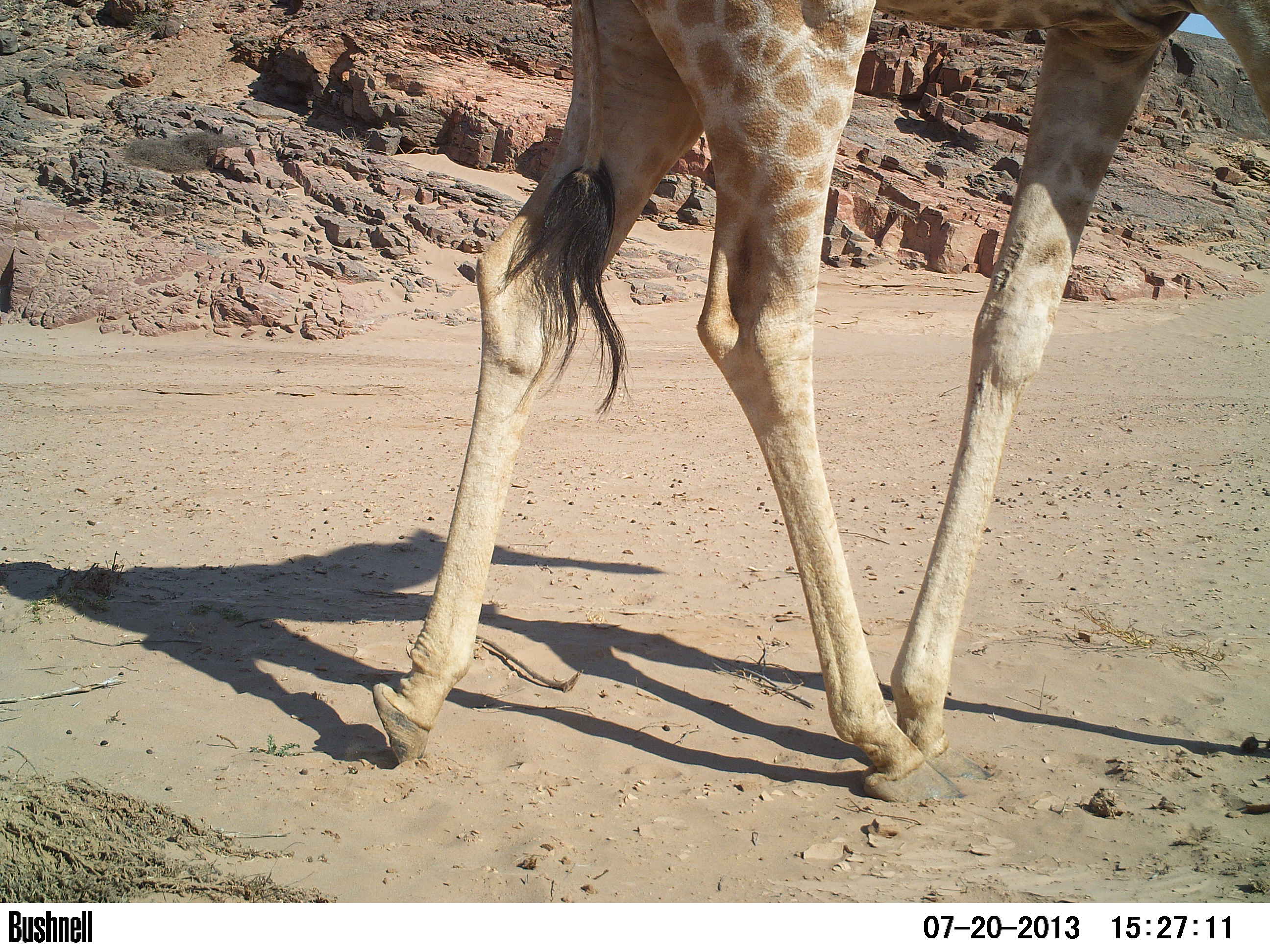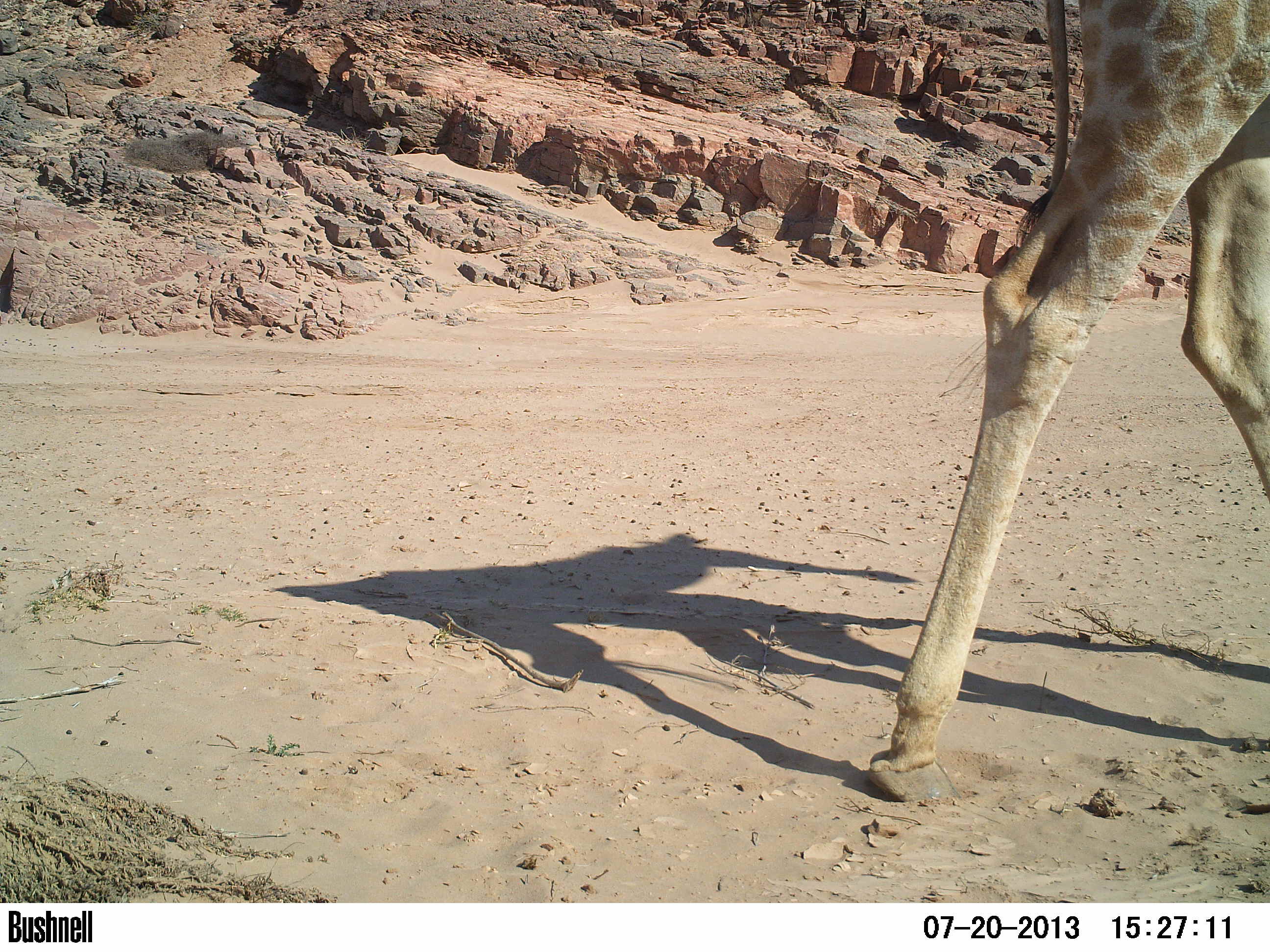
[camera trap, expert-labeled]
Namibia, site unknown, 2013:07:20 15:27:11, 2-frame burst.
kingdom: Animalia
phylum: Chordata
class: Mammalia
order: Artiodactyla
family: Giraffidae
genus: Giraffa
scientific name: Giraffa camelopardalis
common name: giraffe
Giraffa camelopardalis (giraffe).